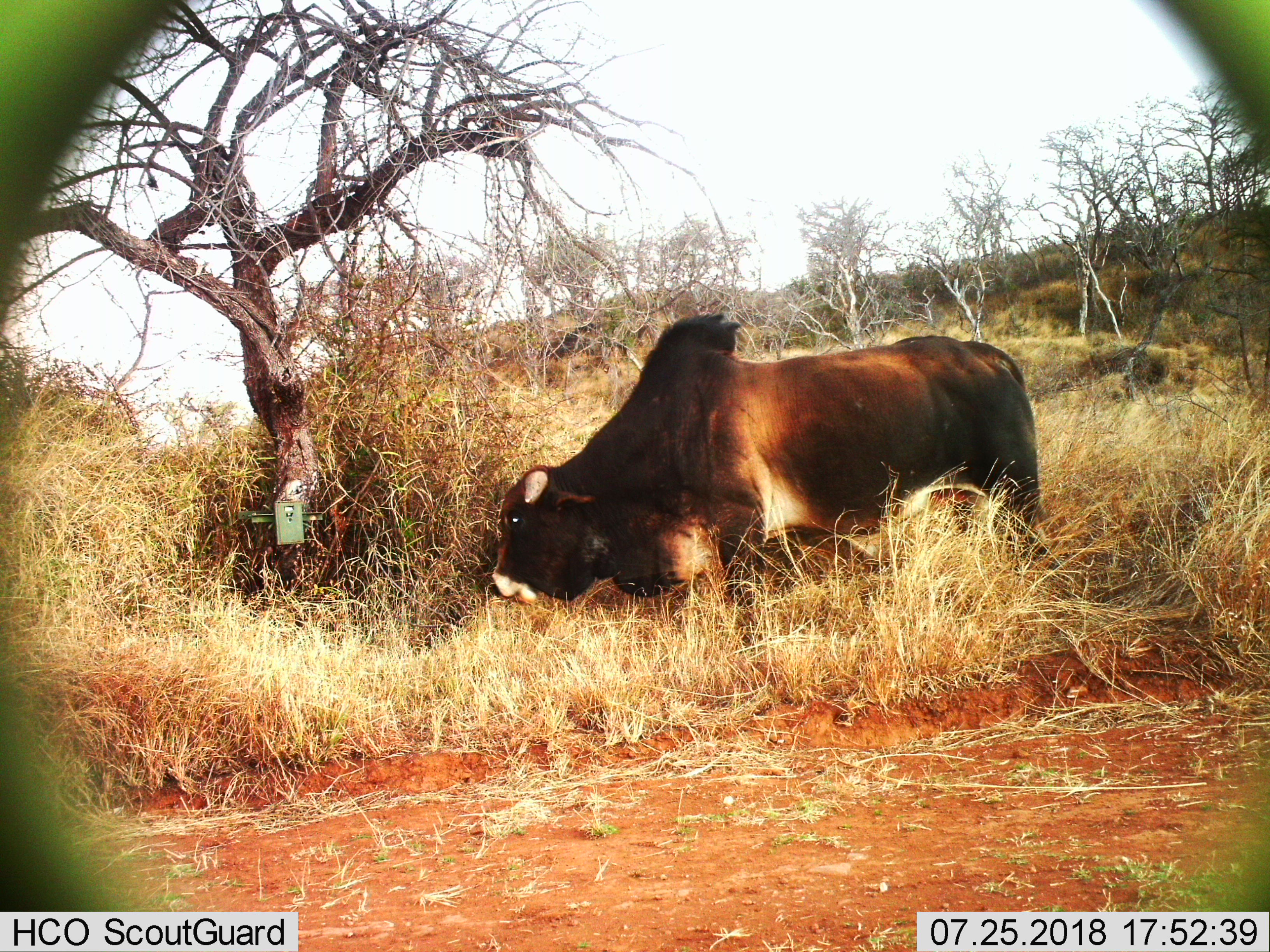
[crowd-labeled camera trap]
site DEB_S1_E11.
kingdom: Animalia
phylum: Chordata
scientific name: Vertebrata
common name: domestic animal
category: domesticanimal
Domesticanimal (domestic animal) (Vertebrata), count 1. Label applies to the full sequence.